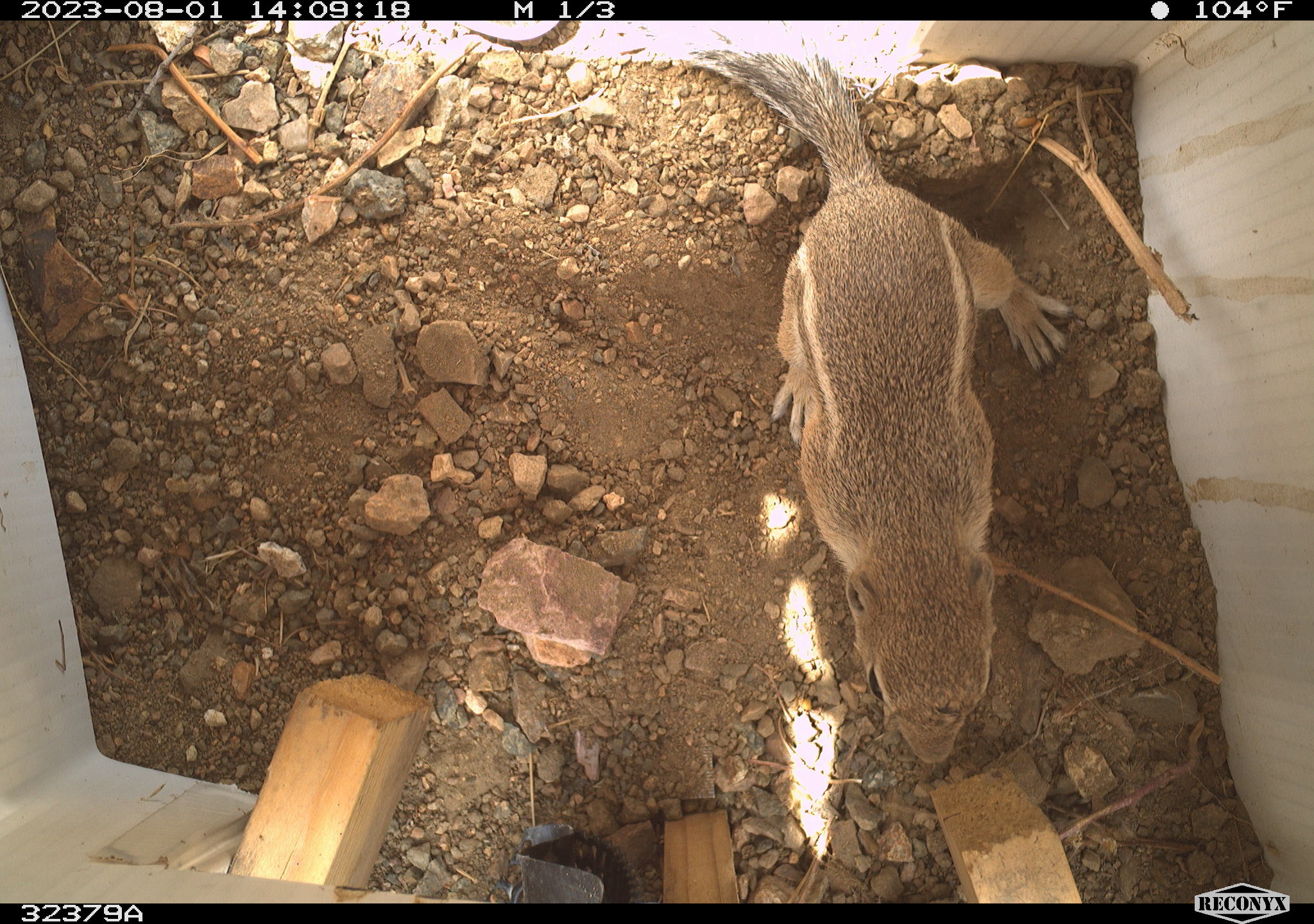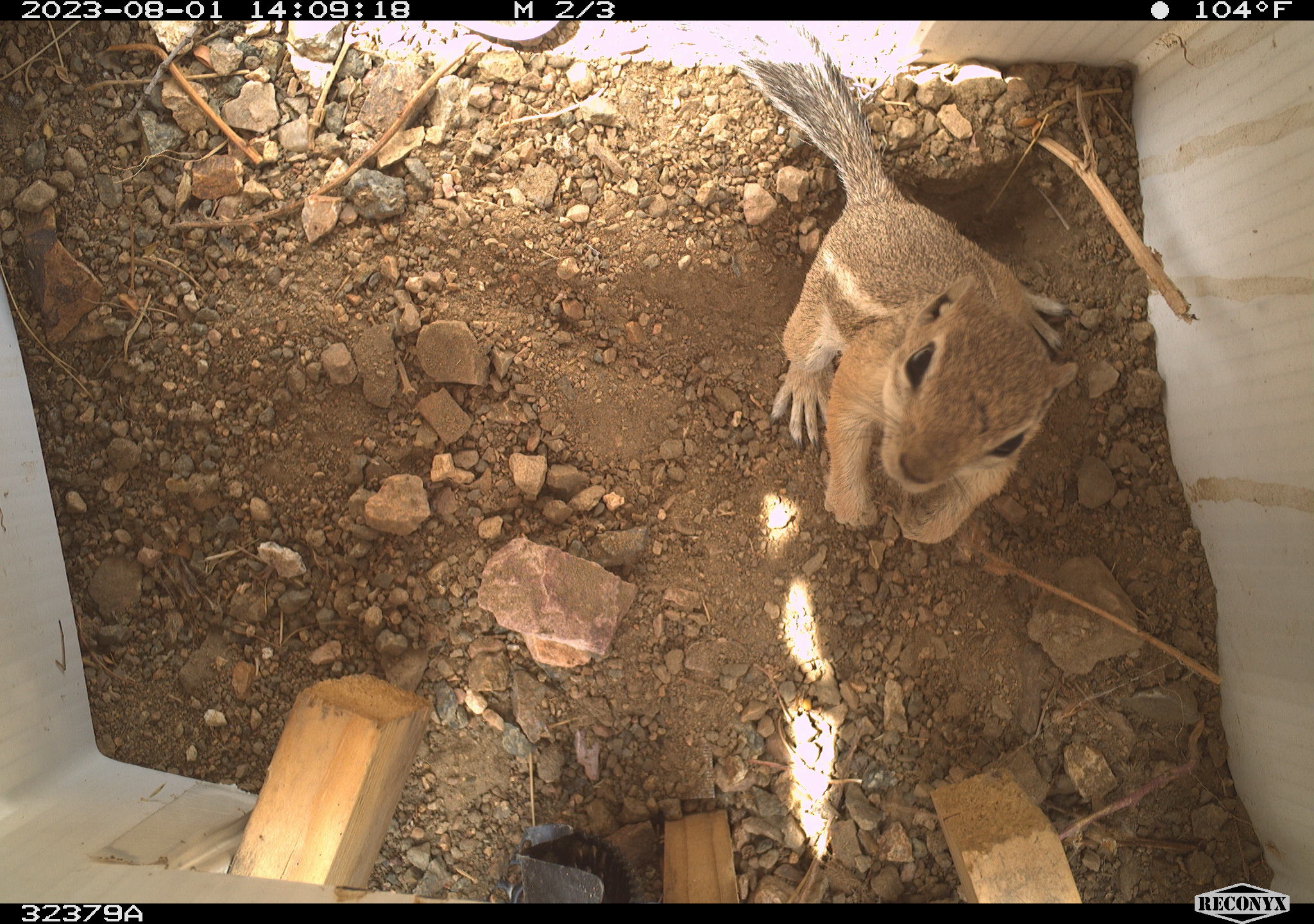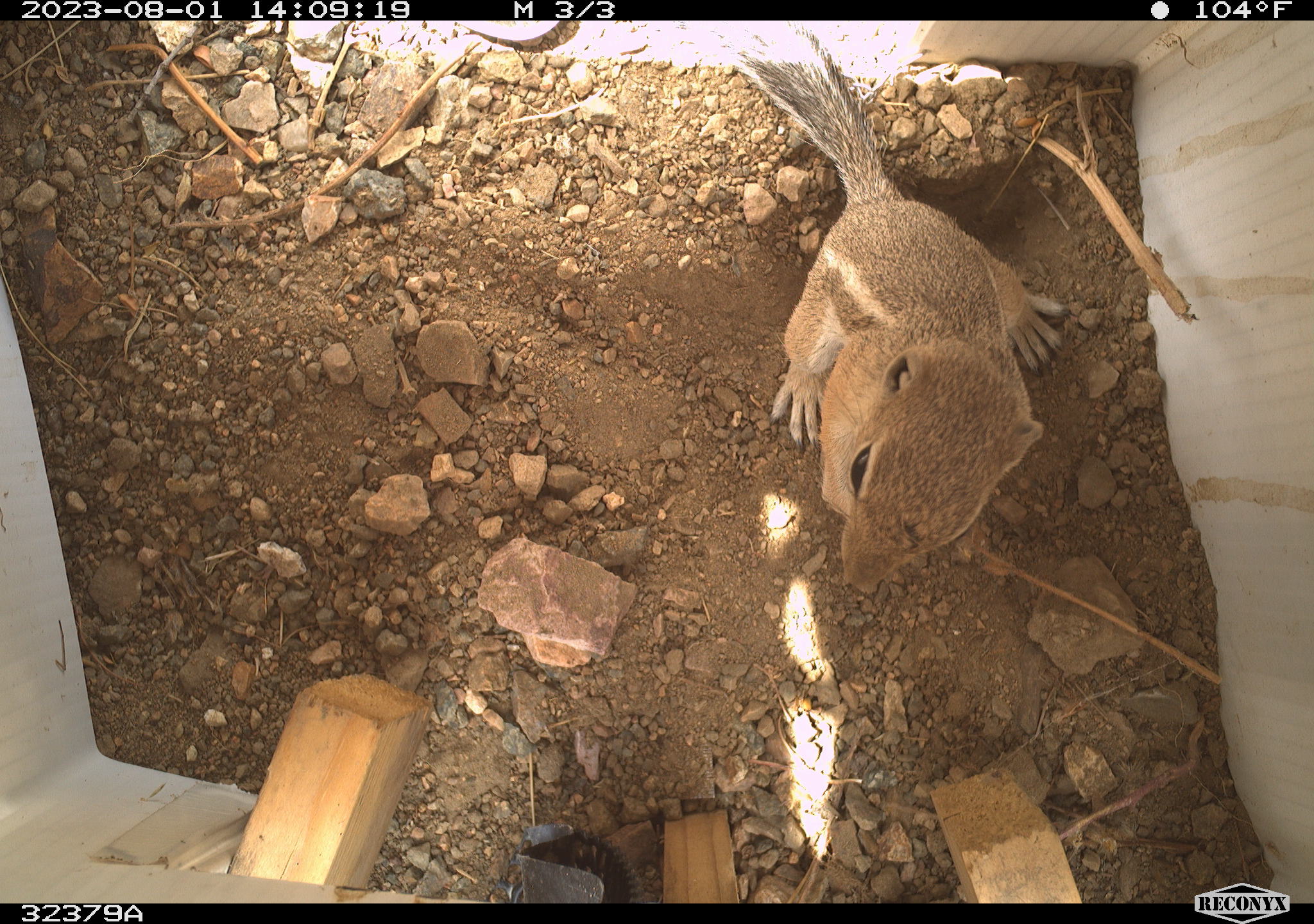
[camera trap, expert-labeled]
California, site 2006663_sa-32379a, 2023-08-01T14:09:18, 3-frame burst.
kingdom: Animalia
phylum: Chordata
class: Mammalia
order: Rodentia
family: Sciuridae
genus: Ammospermophilus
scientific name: Ammospermophilus leucurus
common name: white-tailed antelope squirrel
White-tailed antelope squirrel (Ammospermophilus leucurus).